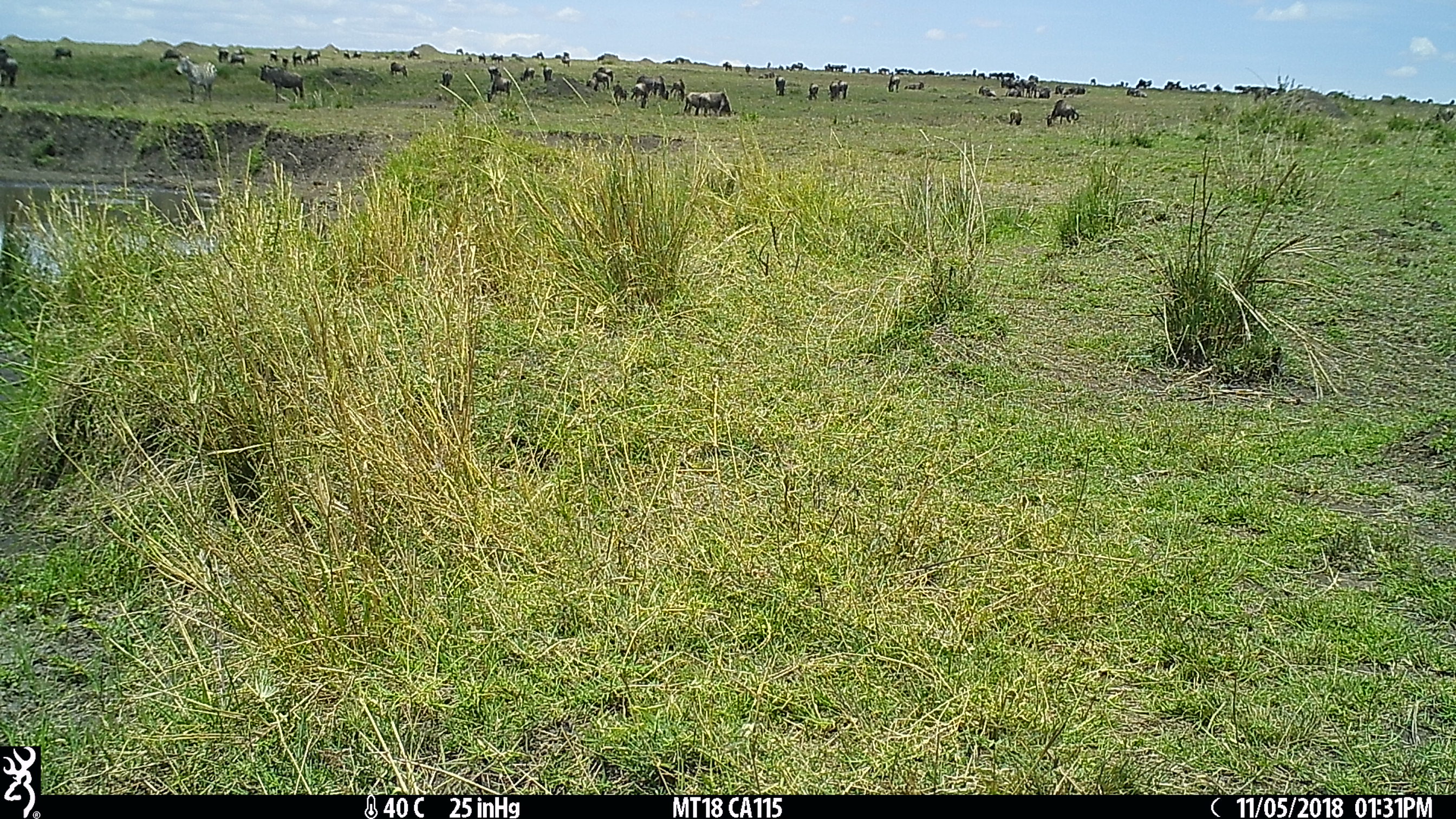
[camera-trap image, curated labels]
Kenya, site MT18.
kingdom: Animalia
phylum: Chordata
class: Mammalia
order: Artiodactyla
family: Bovidae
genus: Connochaetes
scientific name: Connochaetes taurinus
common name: blue wildebeest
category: wildebeest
Wildebeest (blue wildebeest) (Connochaetes taurinus).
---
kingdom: Animalia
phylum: Chordata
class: Mammalia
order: Perissodactyla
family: Equidae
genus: Equus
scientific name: Equus quagga burchellii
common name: burchell's zebra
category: zebra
Zebra (burchell's zebra) (Equus quagga burchellii).